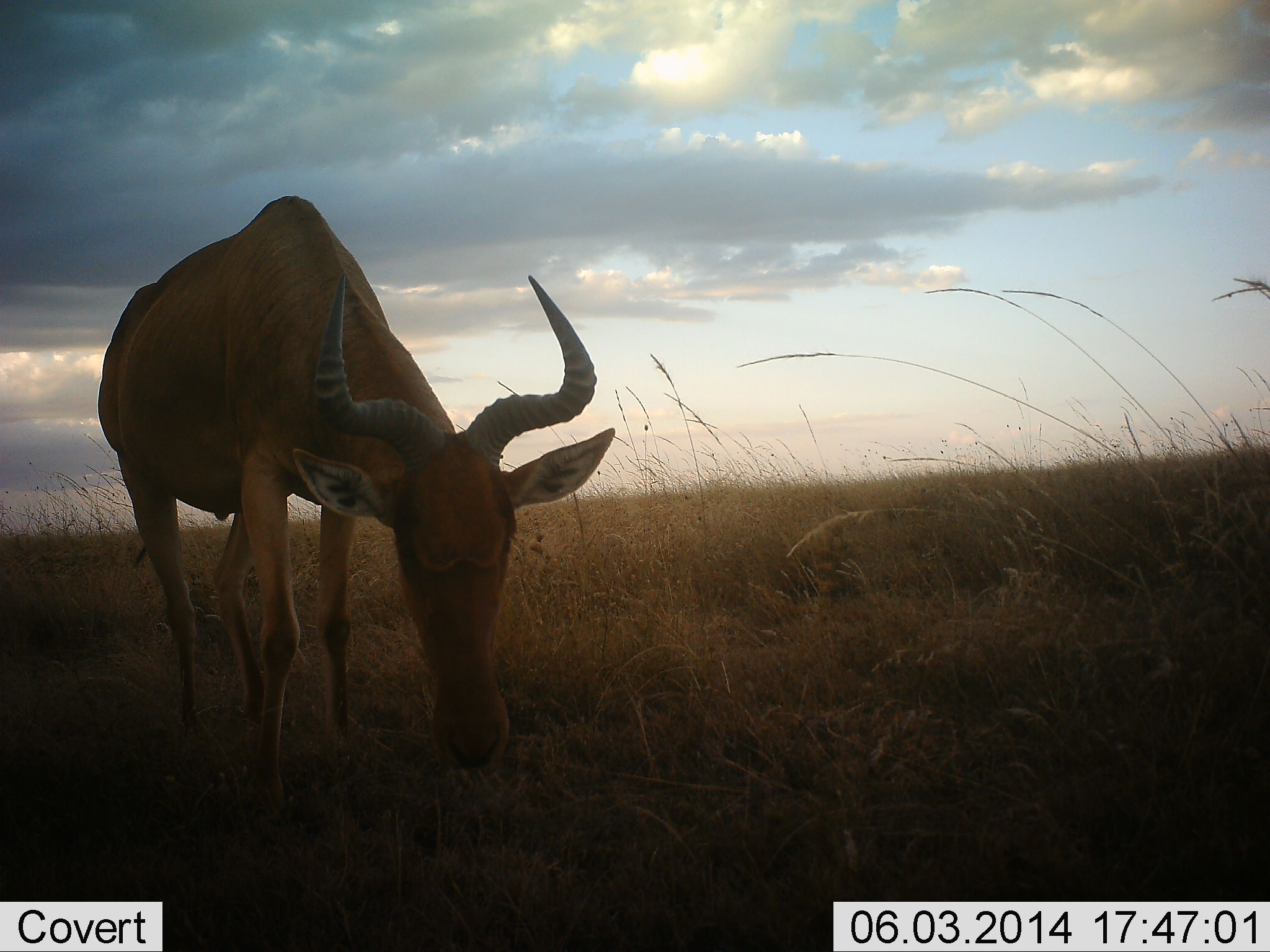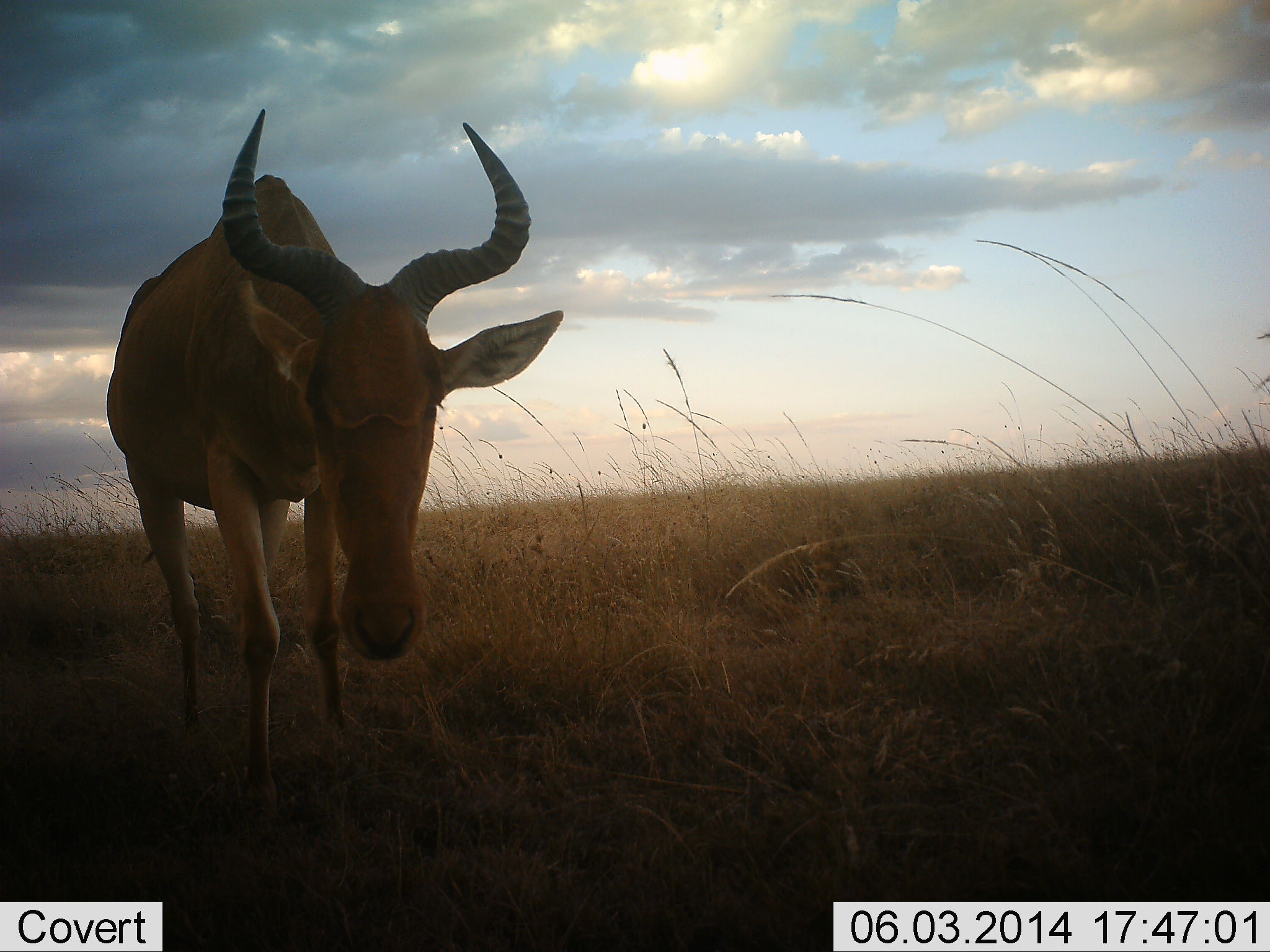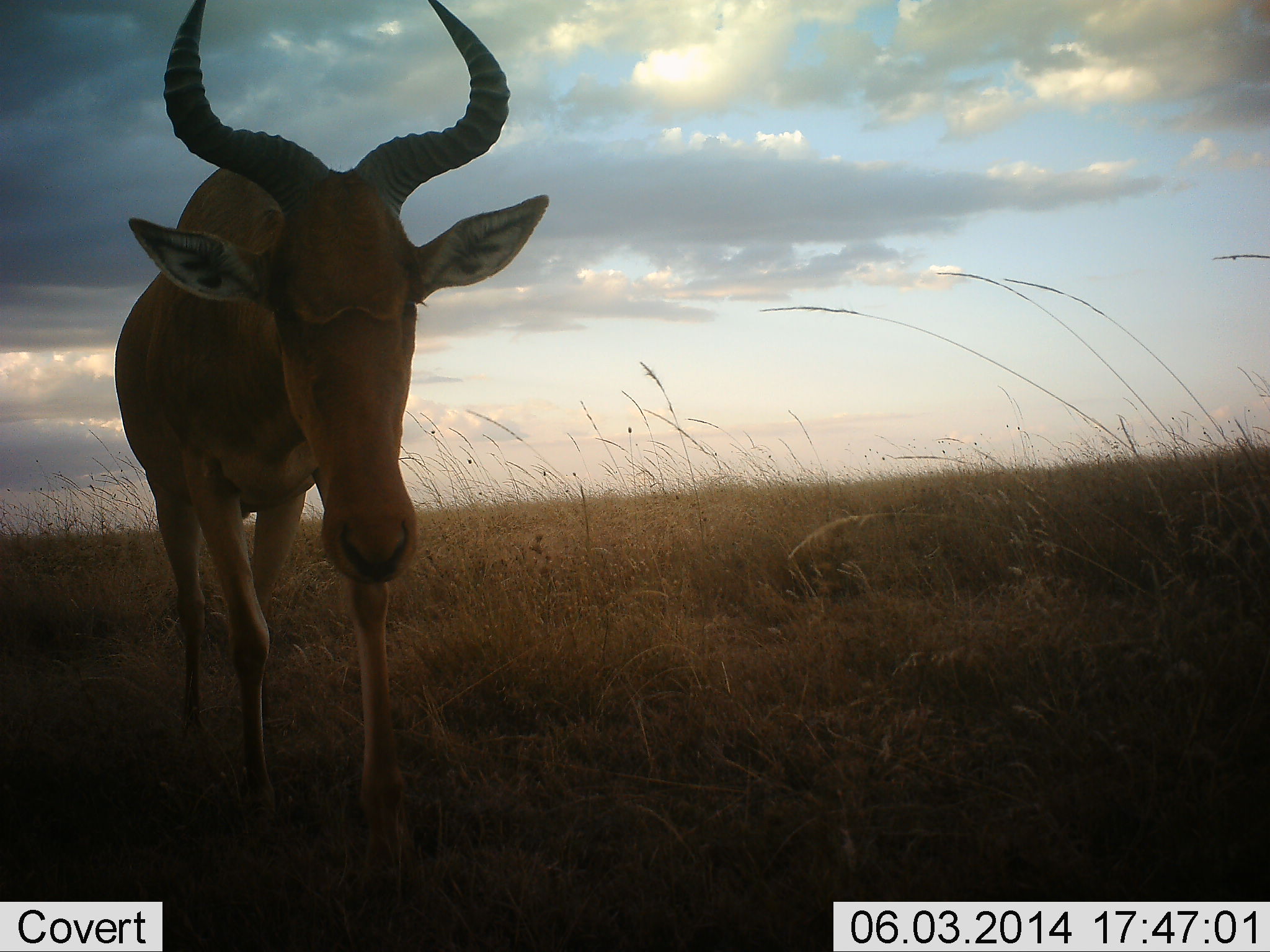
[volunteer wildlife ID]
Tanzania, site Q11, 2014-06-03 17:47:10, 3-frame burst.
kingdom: Animalia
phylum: Chordata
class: Mammalia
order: Artiodactyla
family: Bovidae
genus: Alcelaphus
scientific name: Alcelaphus buselaphus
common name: hartebeest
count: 1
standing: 60%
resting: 0%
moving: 0%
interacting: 10%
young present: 0%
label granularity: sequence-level